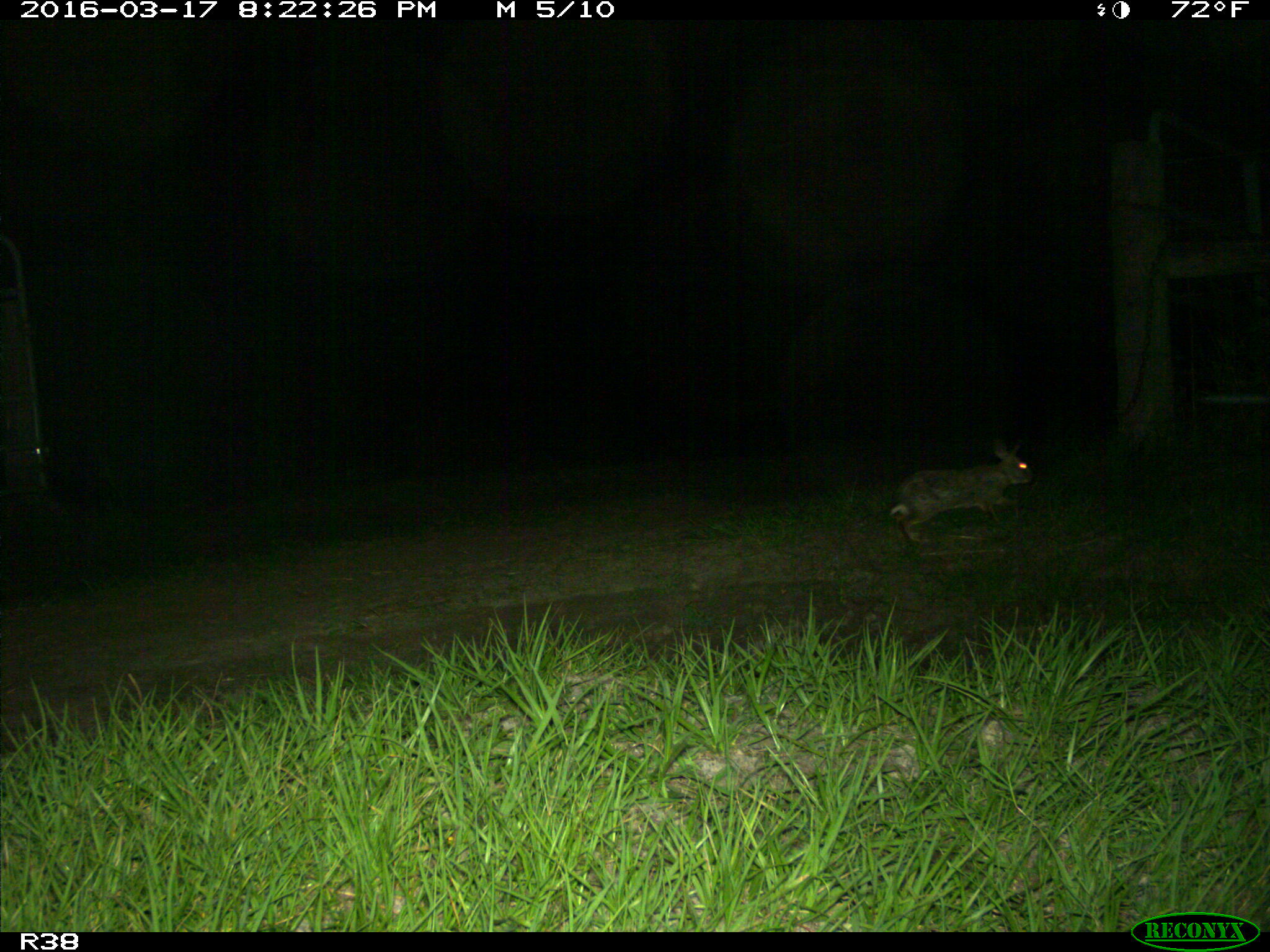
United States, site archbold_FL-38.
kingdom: Animalia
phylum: Chordata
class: Mammalia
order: Lagomorpha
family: Leporidae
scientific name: Leporidae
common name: rabbits and hares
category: unidentified rabbit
Unidentified rabbit (rabbits and hares) (Leporidae).